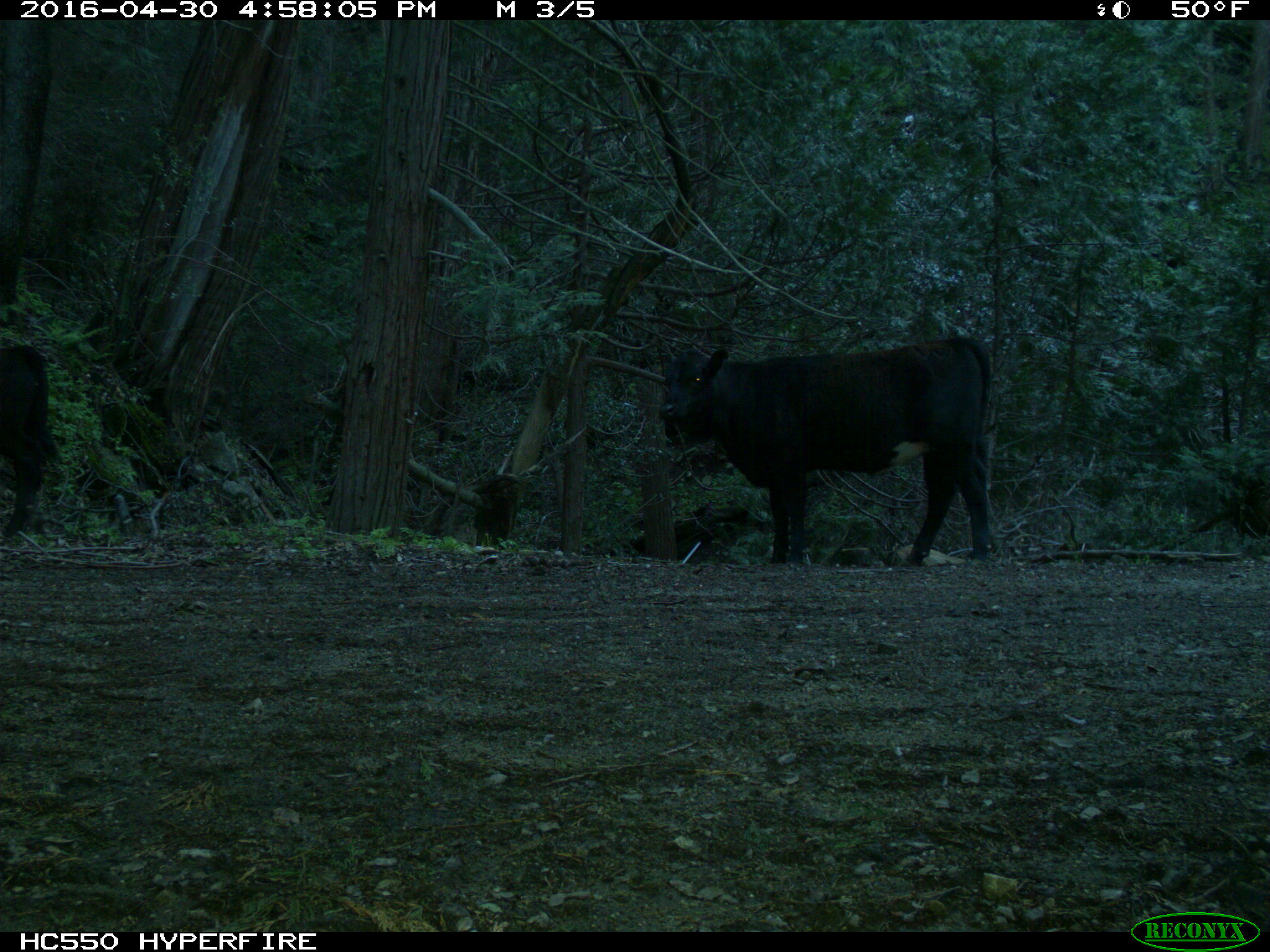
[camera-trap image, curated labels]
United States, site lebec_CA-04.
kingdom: Animalia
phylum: Chordata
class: Mammalia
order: Artiodactyla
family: Bovidae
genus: Bos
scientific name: Bos taurus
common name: domestic cow